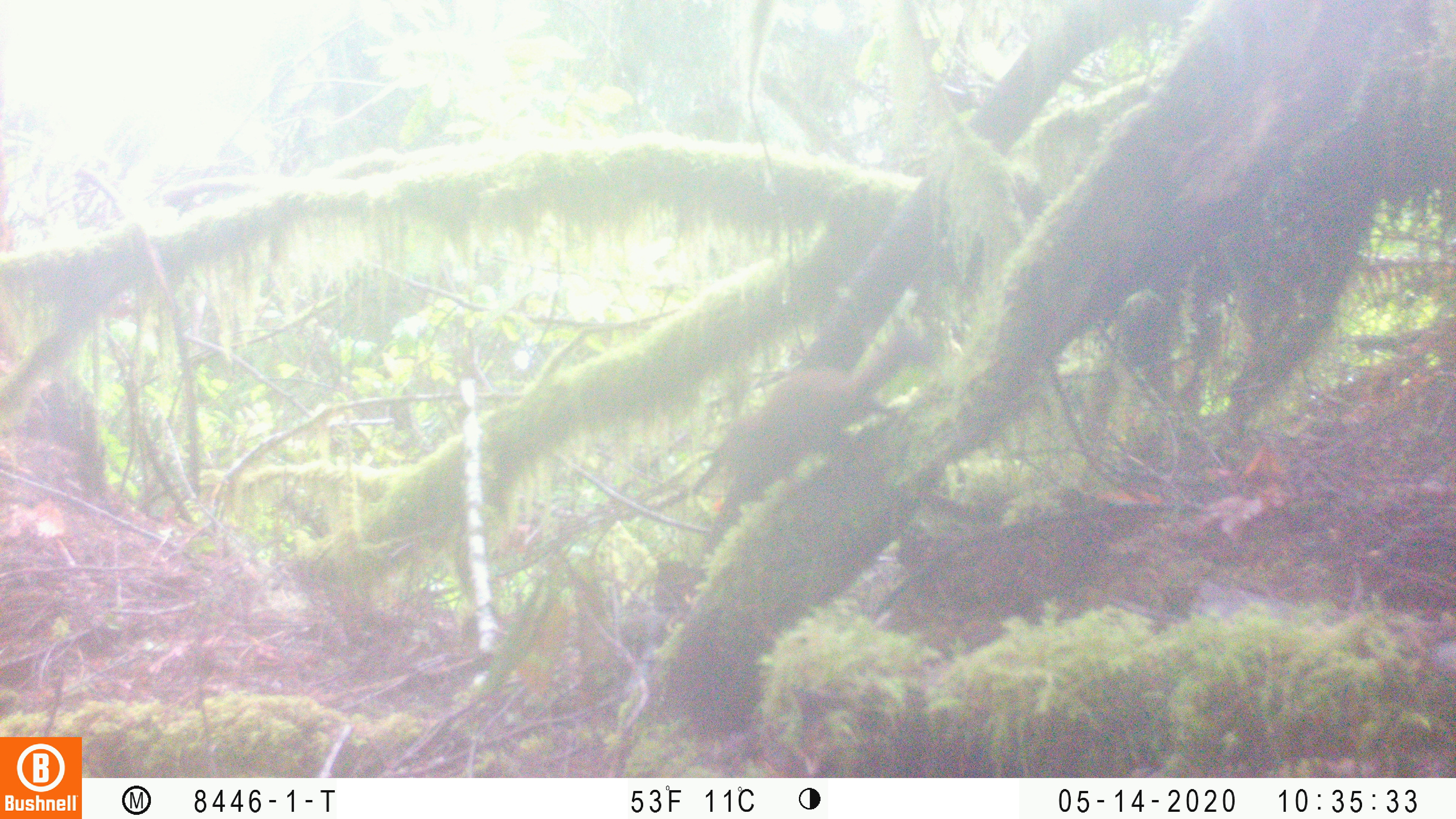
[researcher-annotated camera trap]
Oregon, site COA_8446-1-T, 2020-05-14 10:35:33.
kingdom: Animalia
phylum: Chordata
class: Mammalia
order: Rodentia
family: Sciuridae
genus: Tamiasciurus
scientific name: Tamiasciurus douglasii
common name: douglas squirrel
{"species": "douglas squirrel (Tamiasciurus douglasii)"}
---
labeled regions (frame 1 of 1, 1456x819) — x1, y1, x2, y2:
douglas squirrel: 720, 331, 919, 514